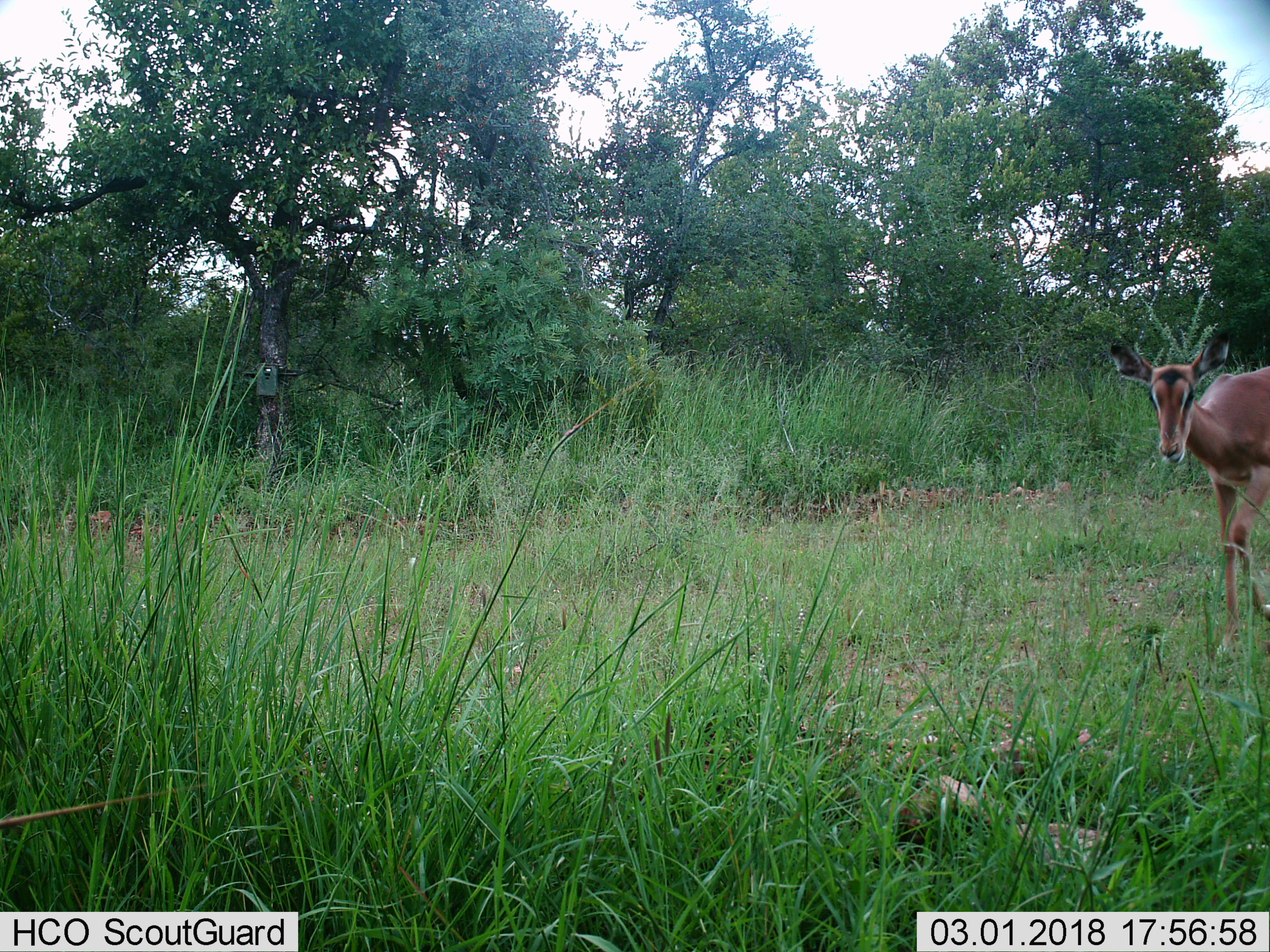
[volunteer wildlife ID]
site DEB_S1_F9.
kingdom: Animalia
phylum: Chordata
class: Mammalia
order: Artiodactyla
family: Bovidae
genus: Aepyceros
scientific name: Aepyceros melampus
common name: impala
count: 1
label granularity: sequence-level